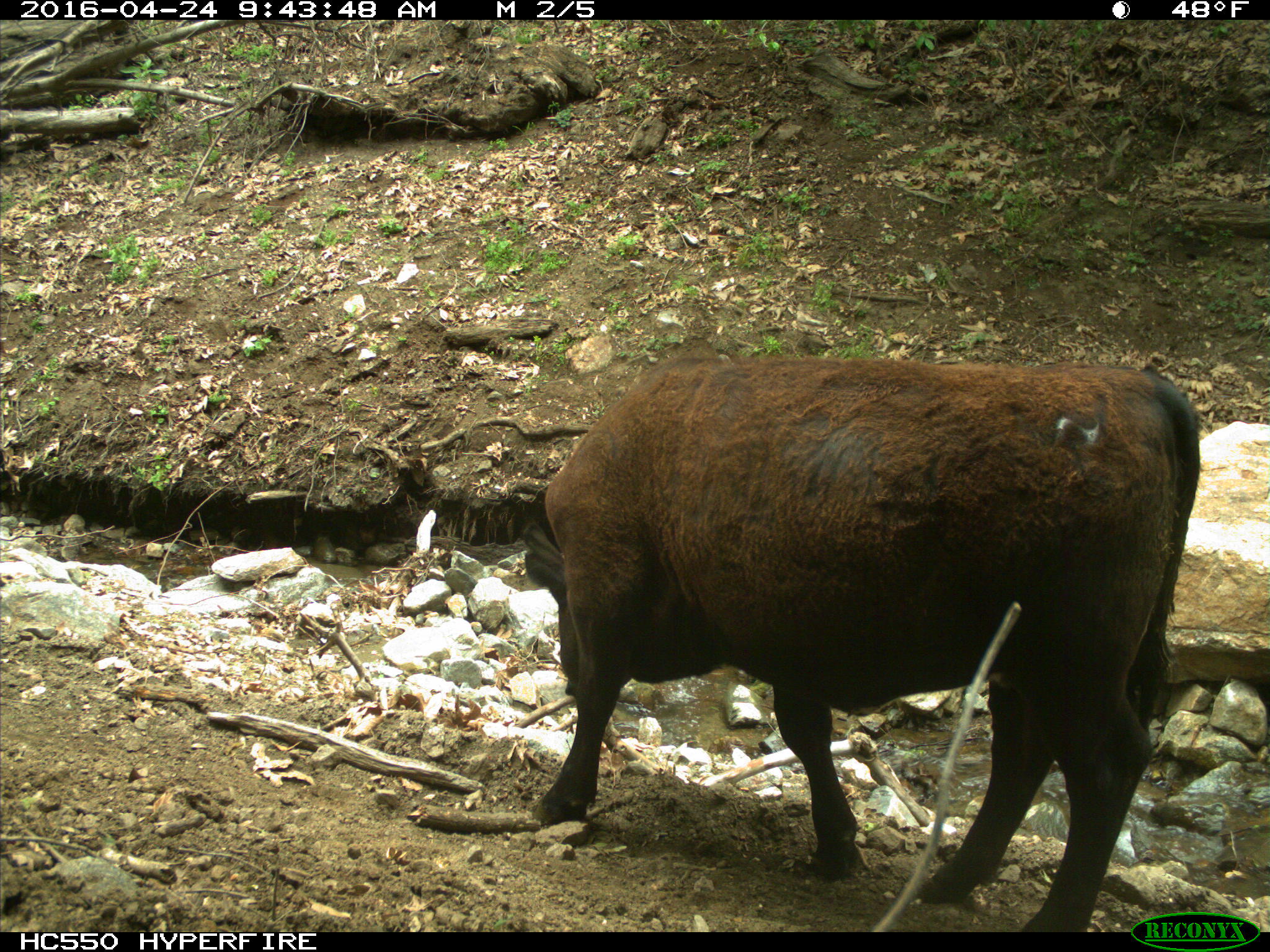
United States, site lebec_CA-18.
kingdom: Animalia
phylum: Chordata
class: Mammalia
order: Artiodactyla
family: Bovidae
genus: Bos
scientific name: Bos taurus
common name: domestic cow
Bos taurus (domestic cow).